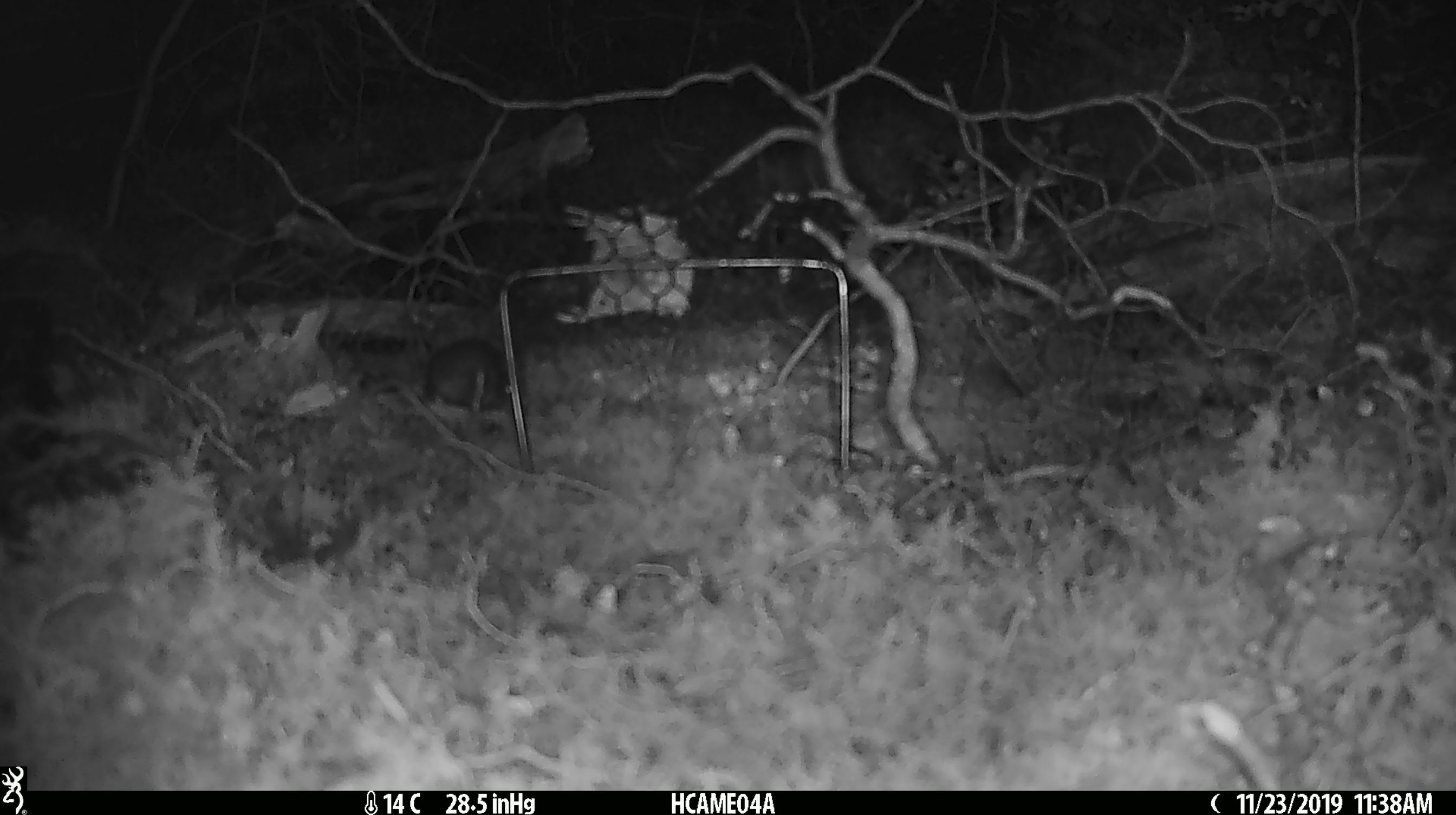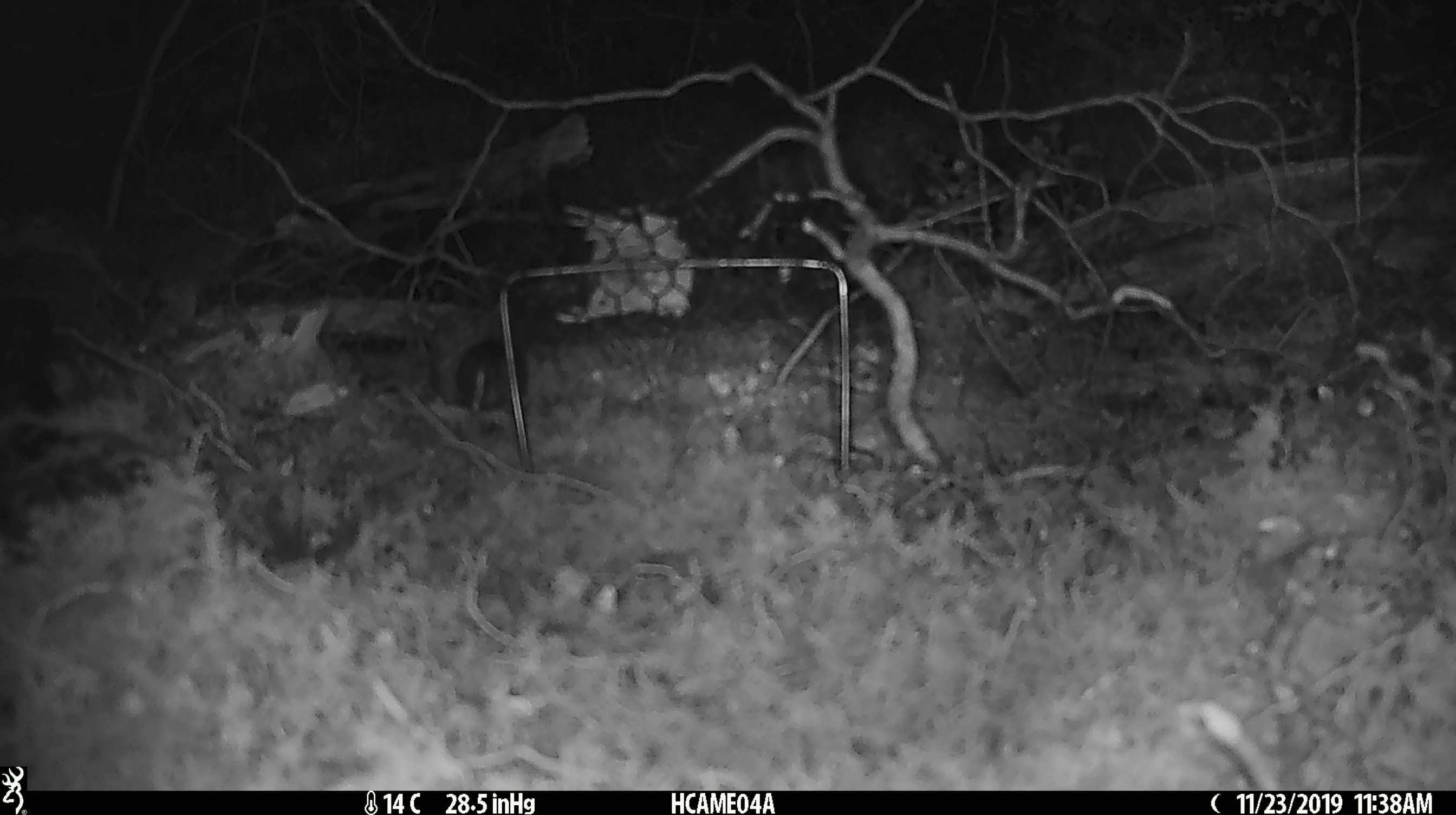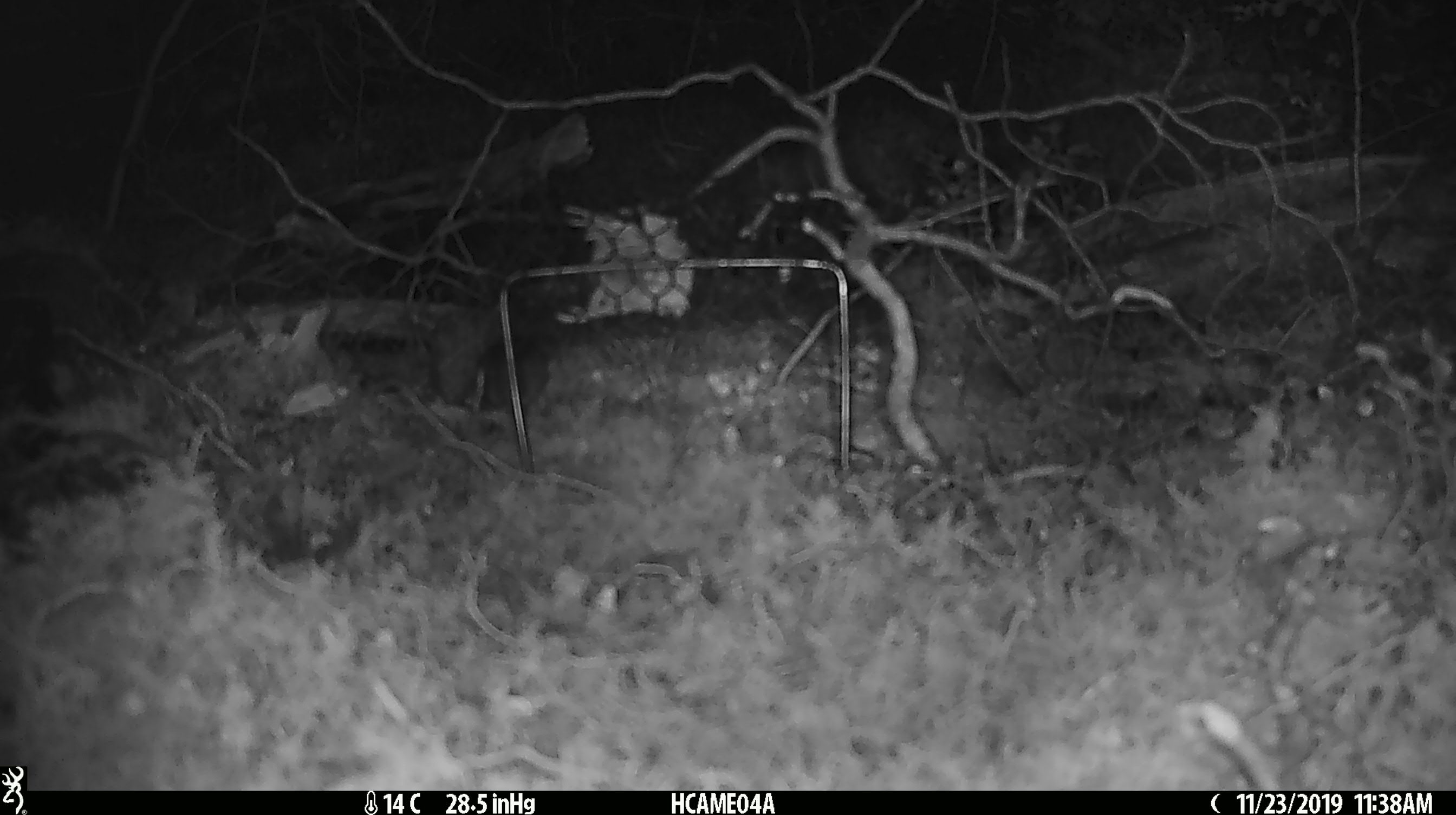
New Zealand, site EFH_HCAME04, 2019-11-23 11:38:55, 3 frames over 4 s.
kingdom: Animalia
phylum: Chordata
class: Mammalia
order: Rodentia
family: Muridae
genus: Mus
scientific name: Mus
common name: mouse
Mouse (Mus).